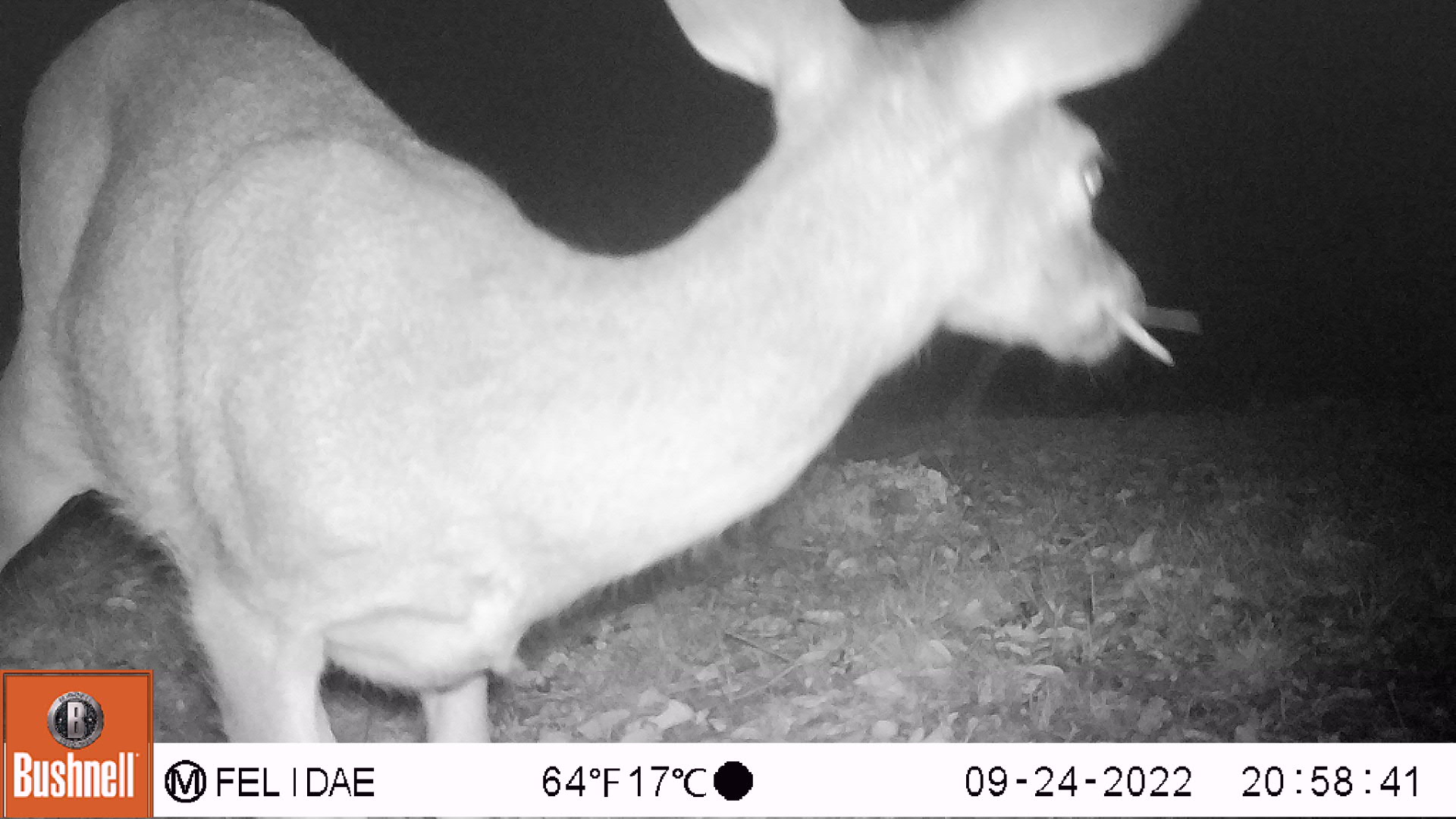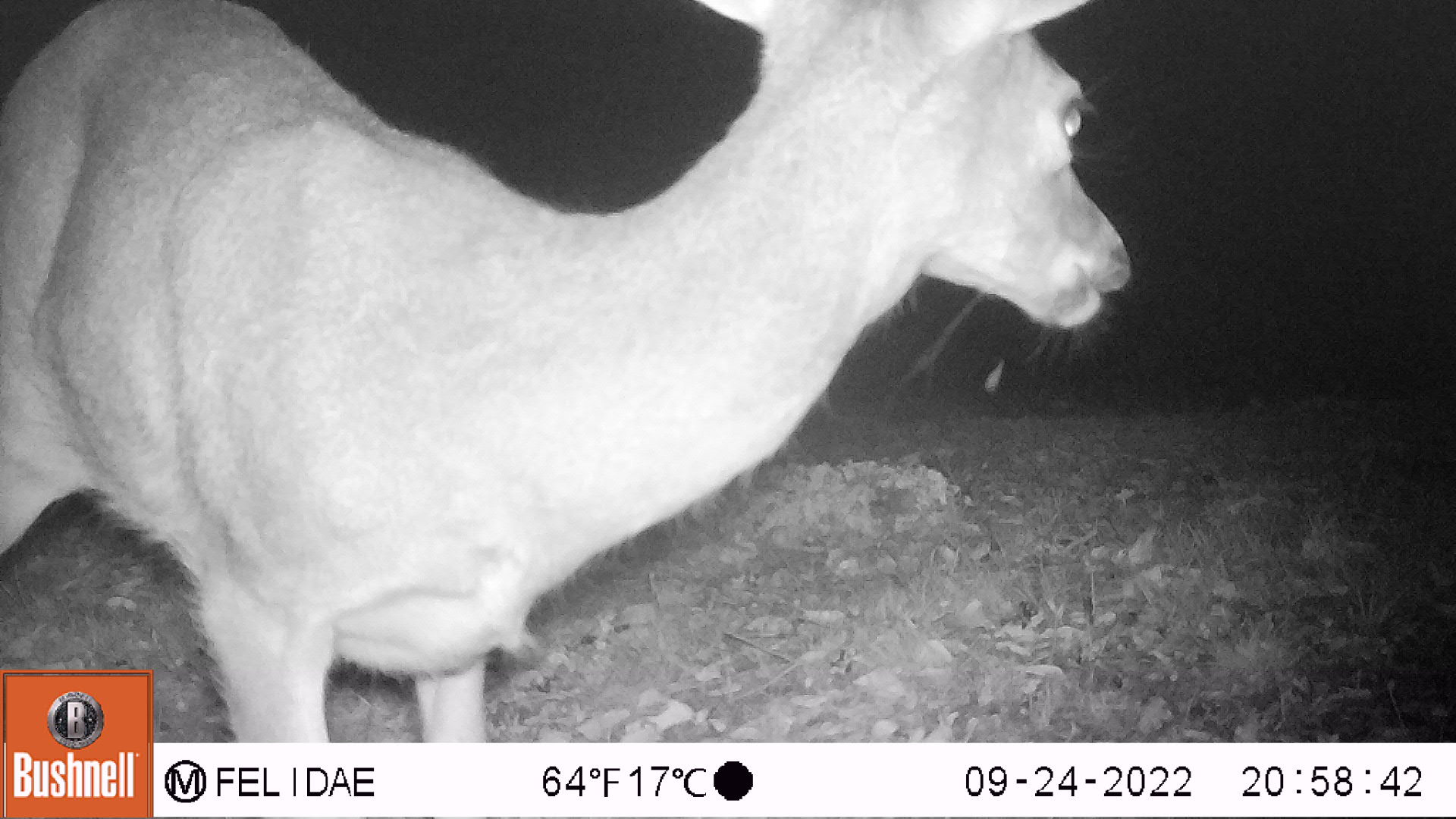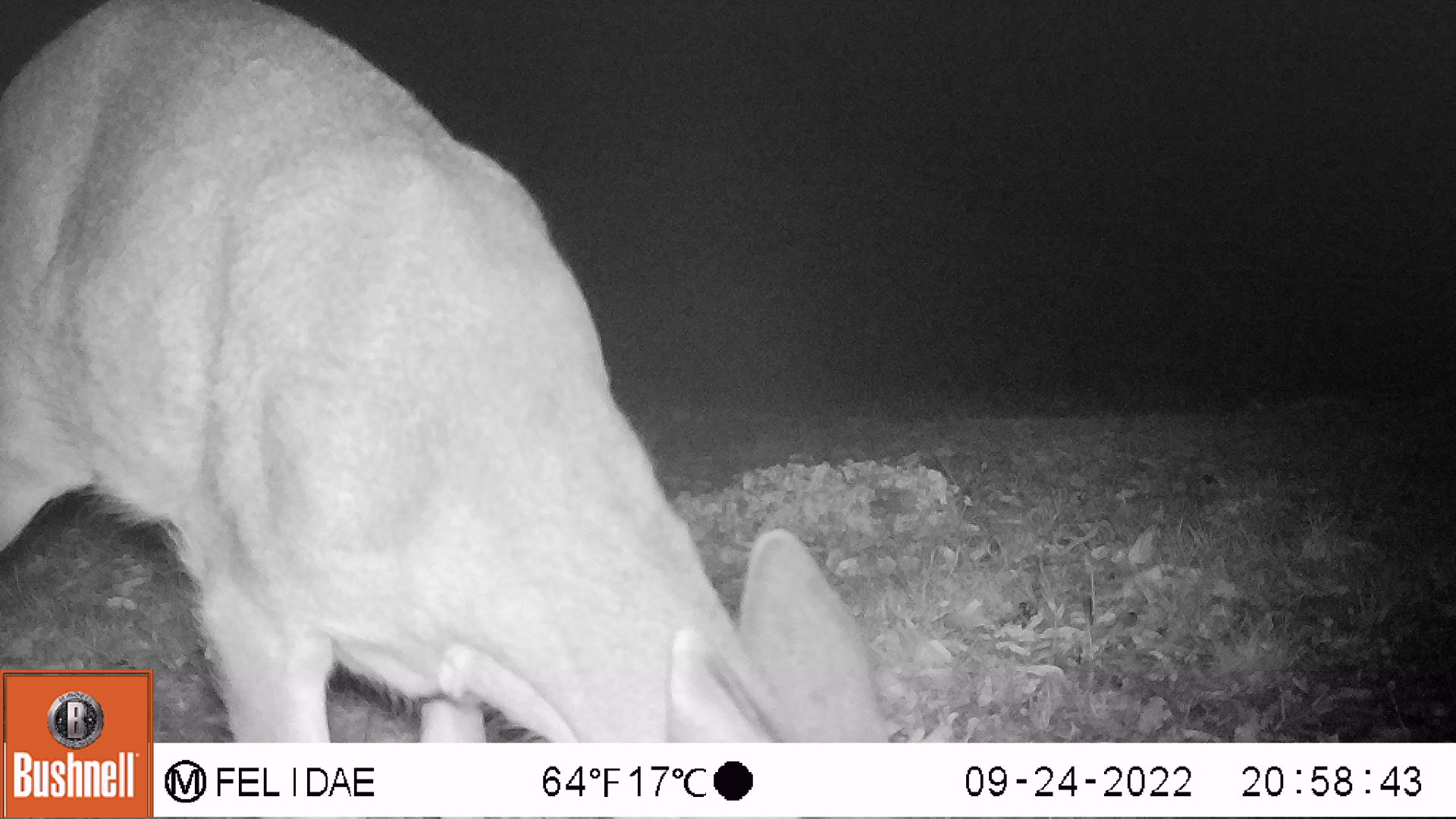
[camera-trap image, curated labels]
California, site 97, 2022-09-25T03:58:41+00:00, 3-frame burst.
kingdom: Animalia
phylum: Chordata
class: Mammalia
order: Artiodactyla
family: Cervidae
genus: Odocoileus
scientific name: Odocoileus hemionus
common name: mule deer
Mule deer (Odocoileus hemionus).